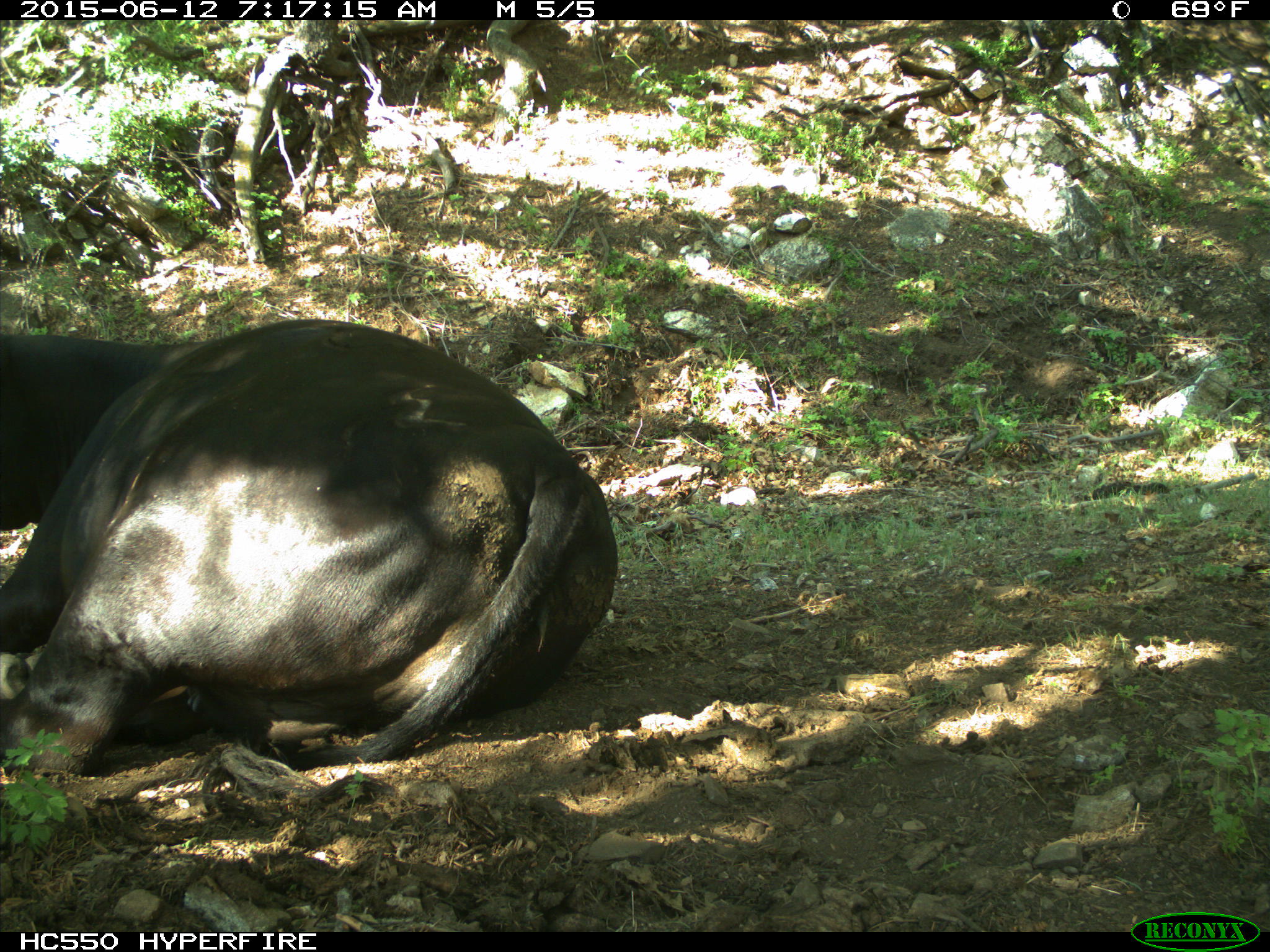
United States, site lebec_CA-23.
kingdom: Animalia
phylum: Chordata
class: Mammalia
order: Artiodactyla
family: Bovidae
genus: Bos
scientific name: Bos taurus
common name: domestic cow